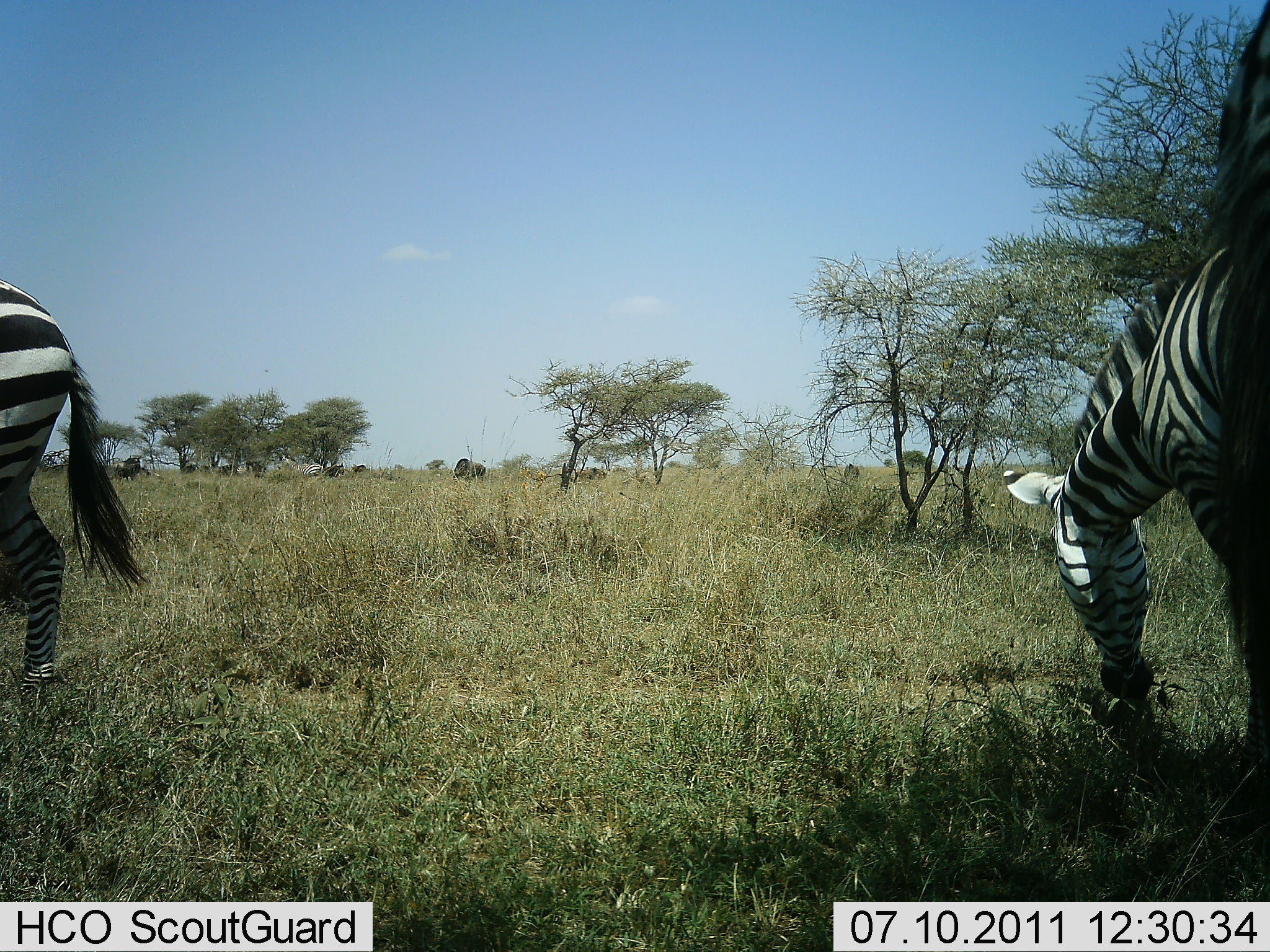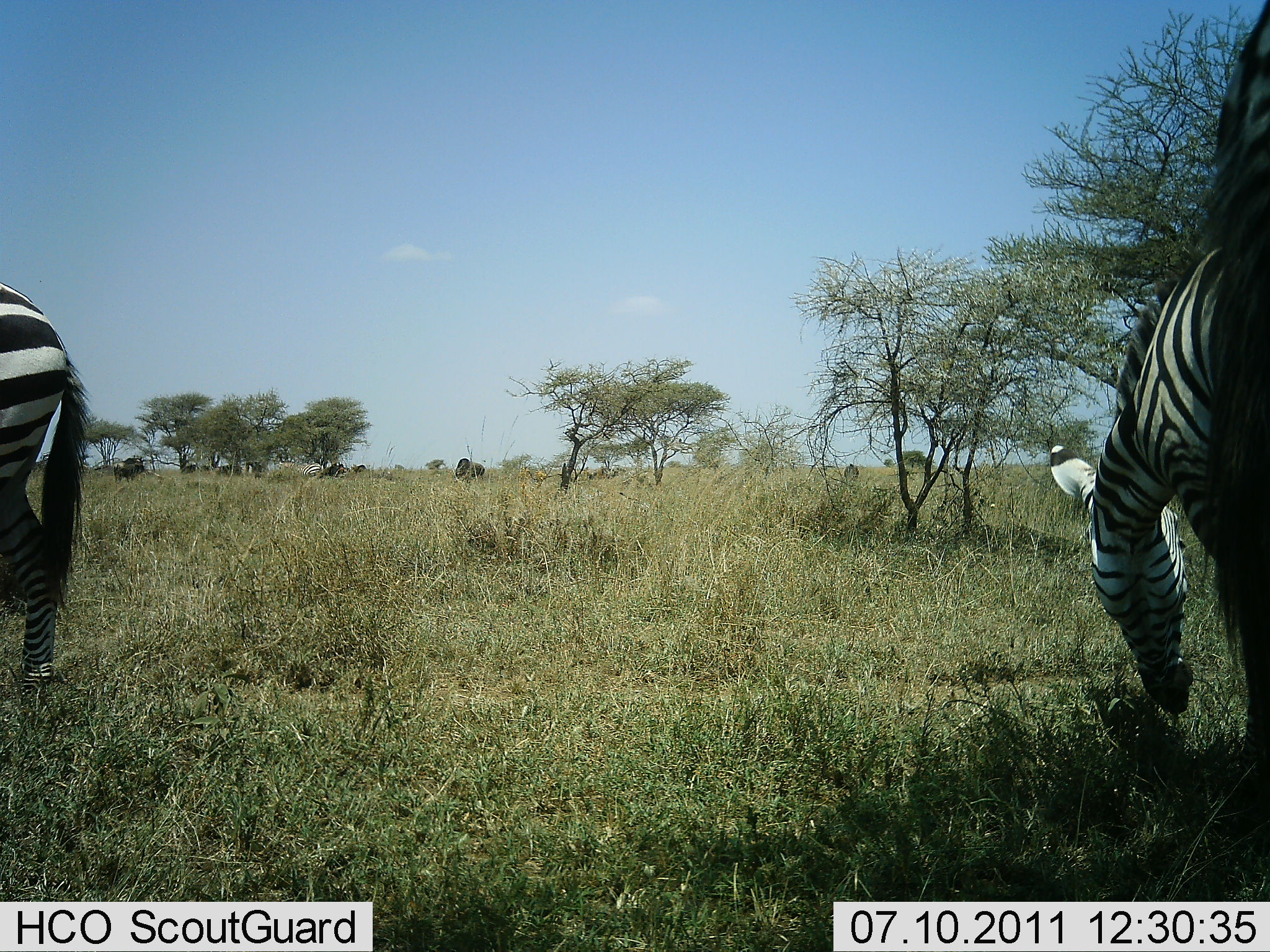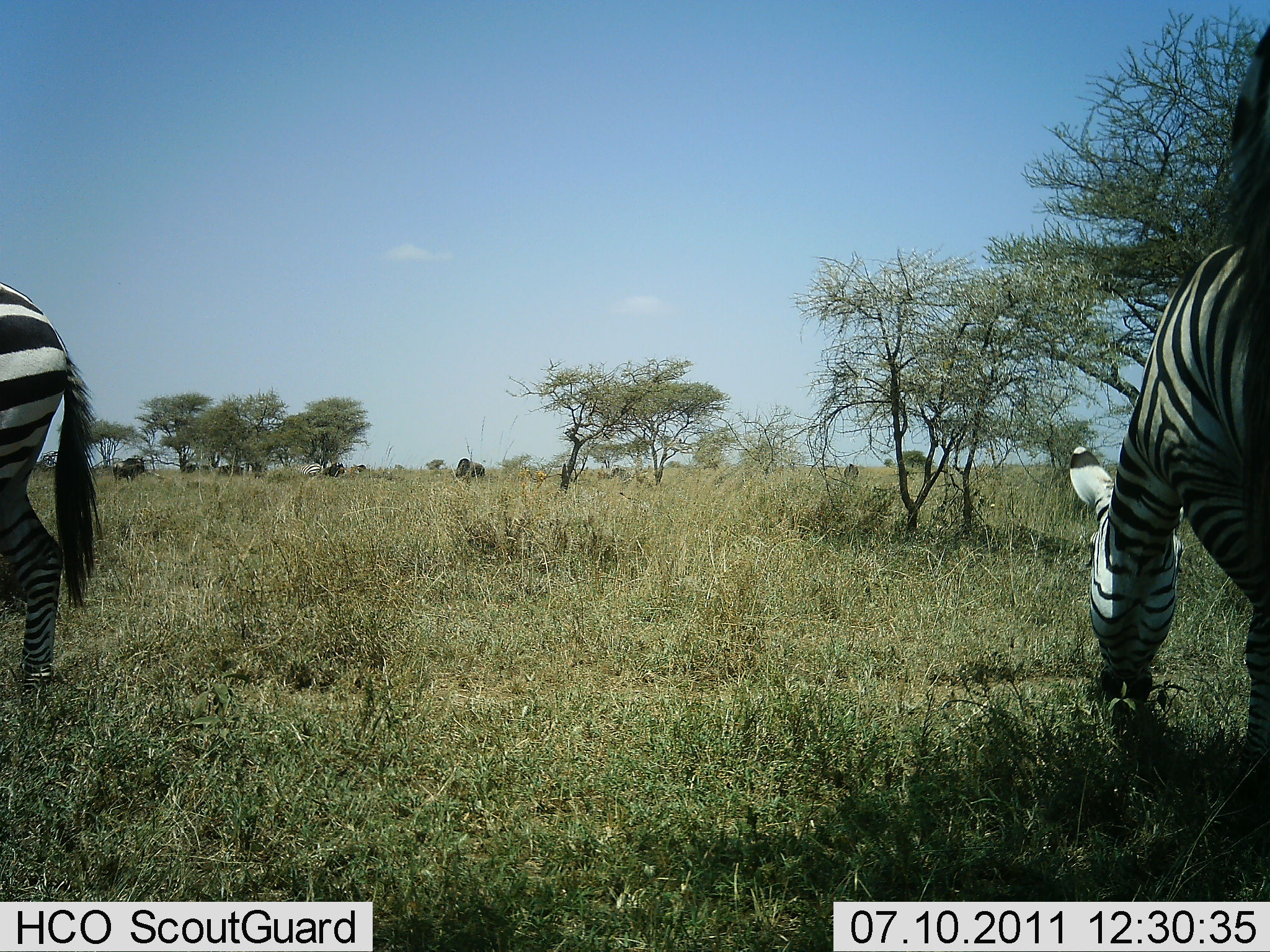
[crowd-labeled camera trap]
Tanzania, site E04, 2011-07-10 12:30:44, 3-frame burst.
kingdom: Animalia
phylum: Chordata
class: Mammalia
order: Perissodactyla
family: Equidae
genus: Equus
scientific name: Equus quagga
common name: plains zebra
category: zebra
Zebra (plains zebra) (Equus quagga), count 2. Behavior (volunteer vote fractions): standing 20%, resting 7%, moving 7%, interacting 0%. Young present (vote fraction): 0%. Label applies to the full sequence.